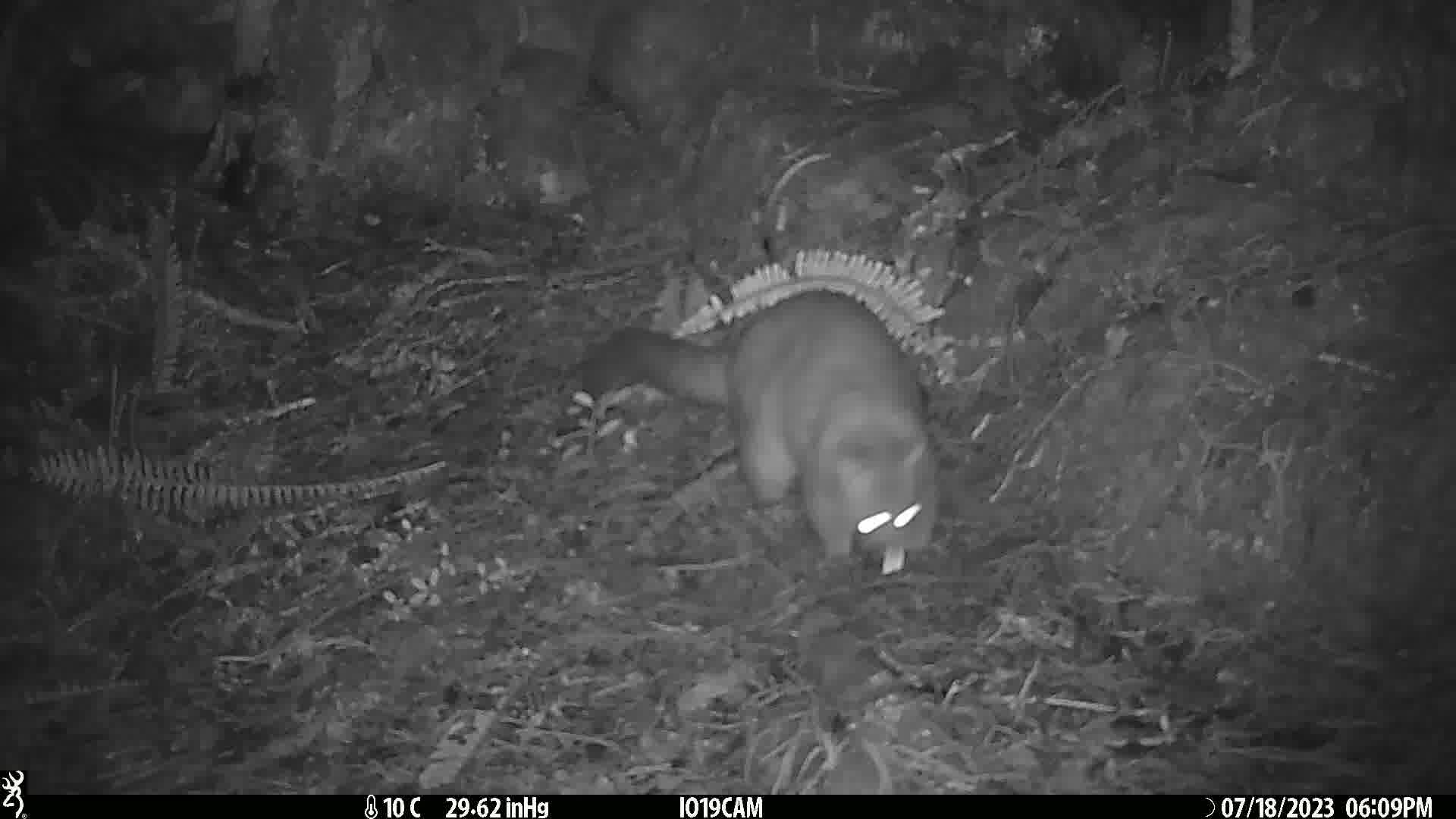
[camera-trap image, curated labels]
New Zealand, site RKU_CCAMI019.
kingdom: Animalia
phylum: Chordata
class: Mammalia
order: Diprotodontia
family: Phalangeridae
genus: Trichosurus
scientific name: Trichosurus vulpecula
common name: common brushtail possum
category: possum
Possum (common brushtail possum) (Trichosurus vulpecula).